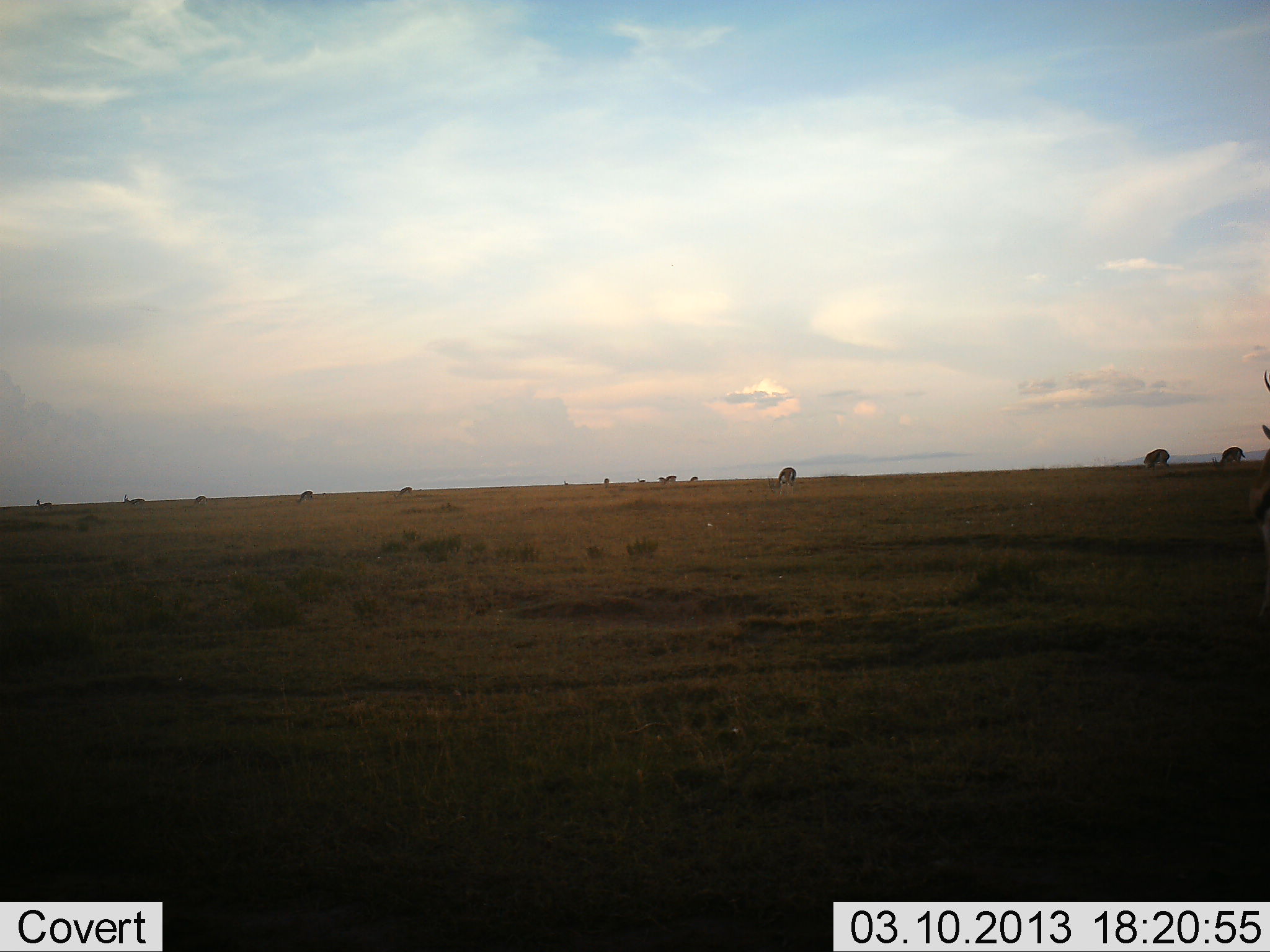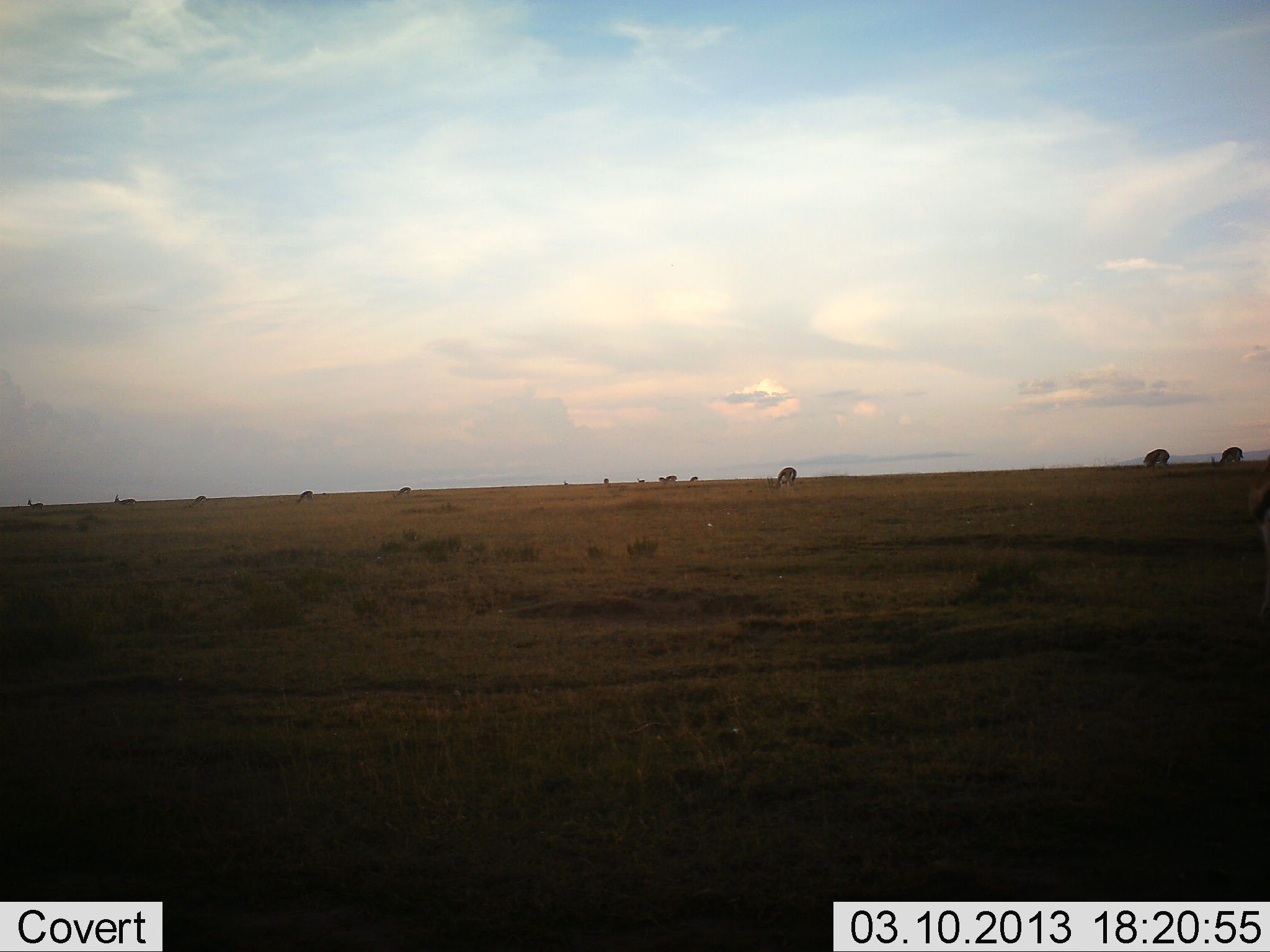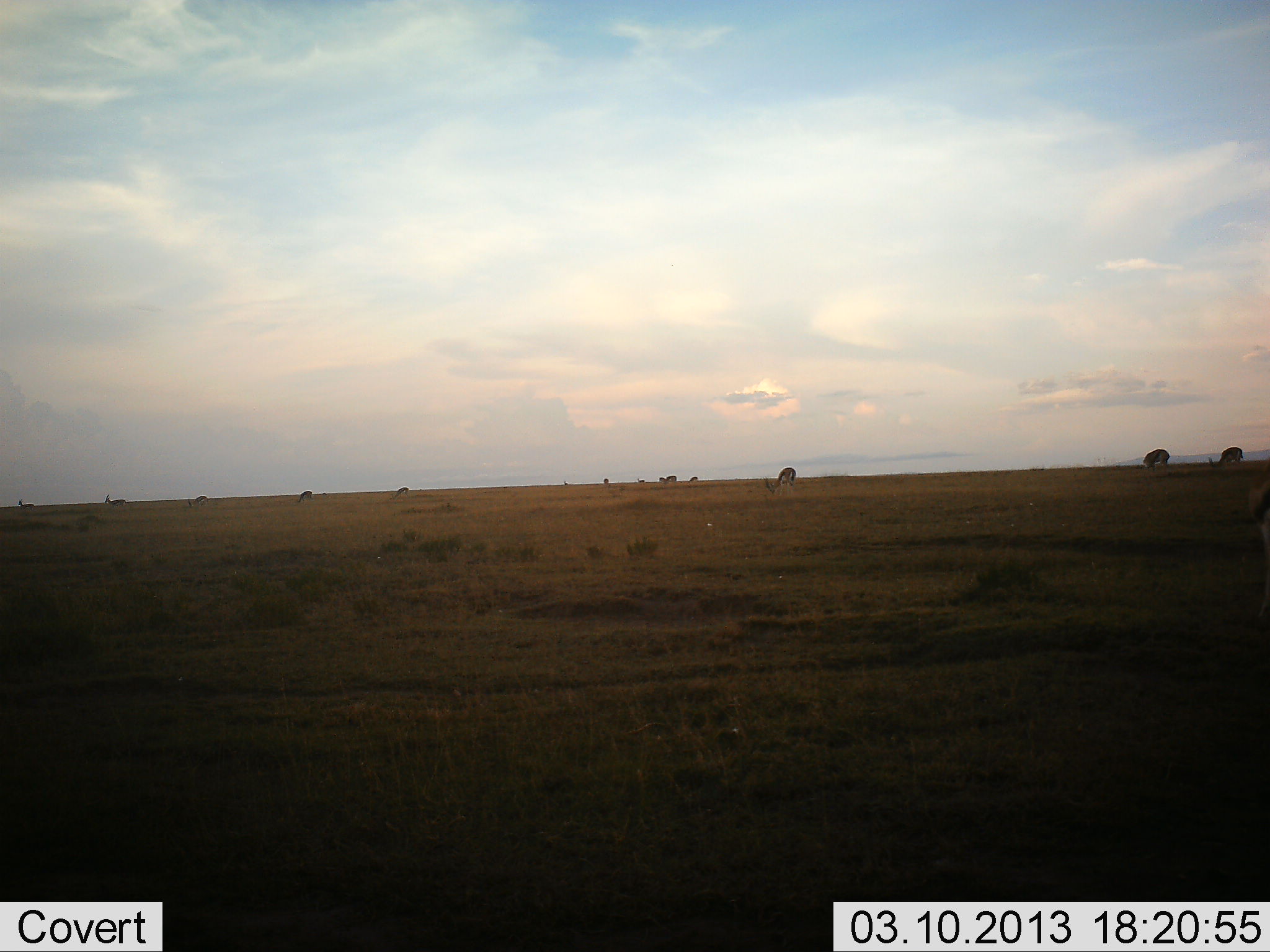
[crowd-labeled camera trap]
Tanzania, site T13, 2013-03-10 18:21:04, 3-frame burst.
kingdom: Animalia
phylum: Chordata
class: Mammalia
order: Artiodactyla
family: Bovidae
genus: Eudorcas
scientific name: Eudorcas thomsonii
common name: thomson's gazelle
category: gazellethomsons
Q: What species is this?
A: Gazellethomsons (thomson's gazelle) (Eudorcas thomsonii).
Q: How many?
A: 11-50.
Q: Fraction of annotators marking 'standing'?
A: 27%.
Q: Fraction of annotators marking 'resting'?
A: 0%.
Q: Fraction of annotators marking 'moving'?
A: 45%.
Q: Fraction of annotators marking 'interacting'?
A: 0%.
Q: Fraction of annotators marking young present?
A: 0%.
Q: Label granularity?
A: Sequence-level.